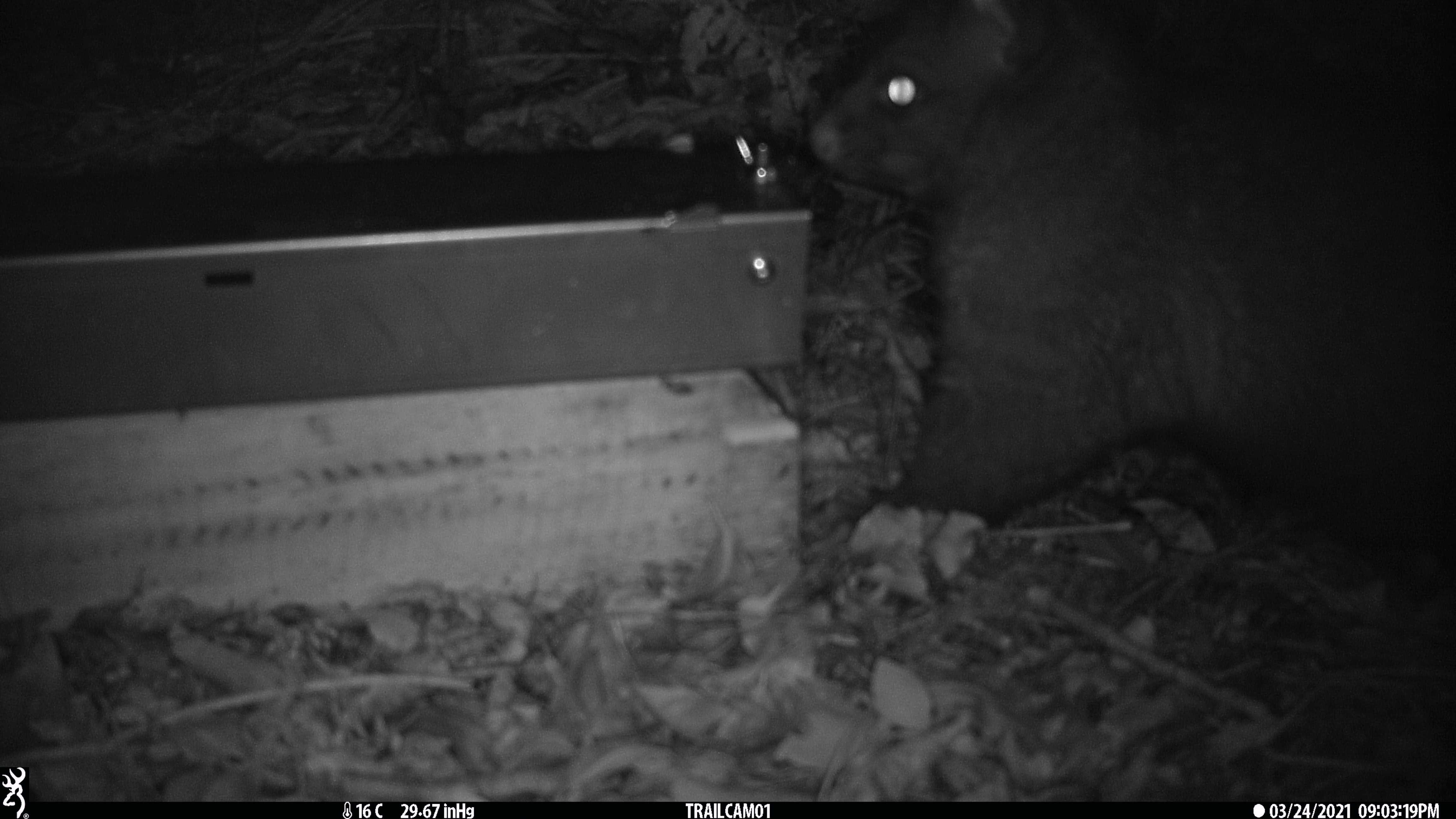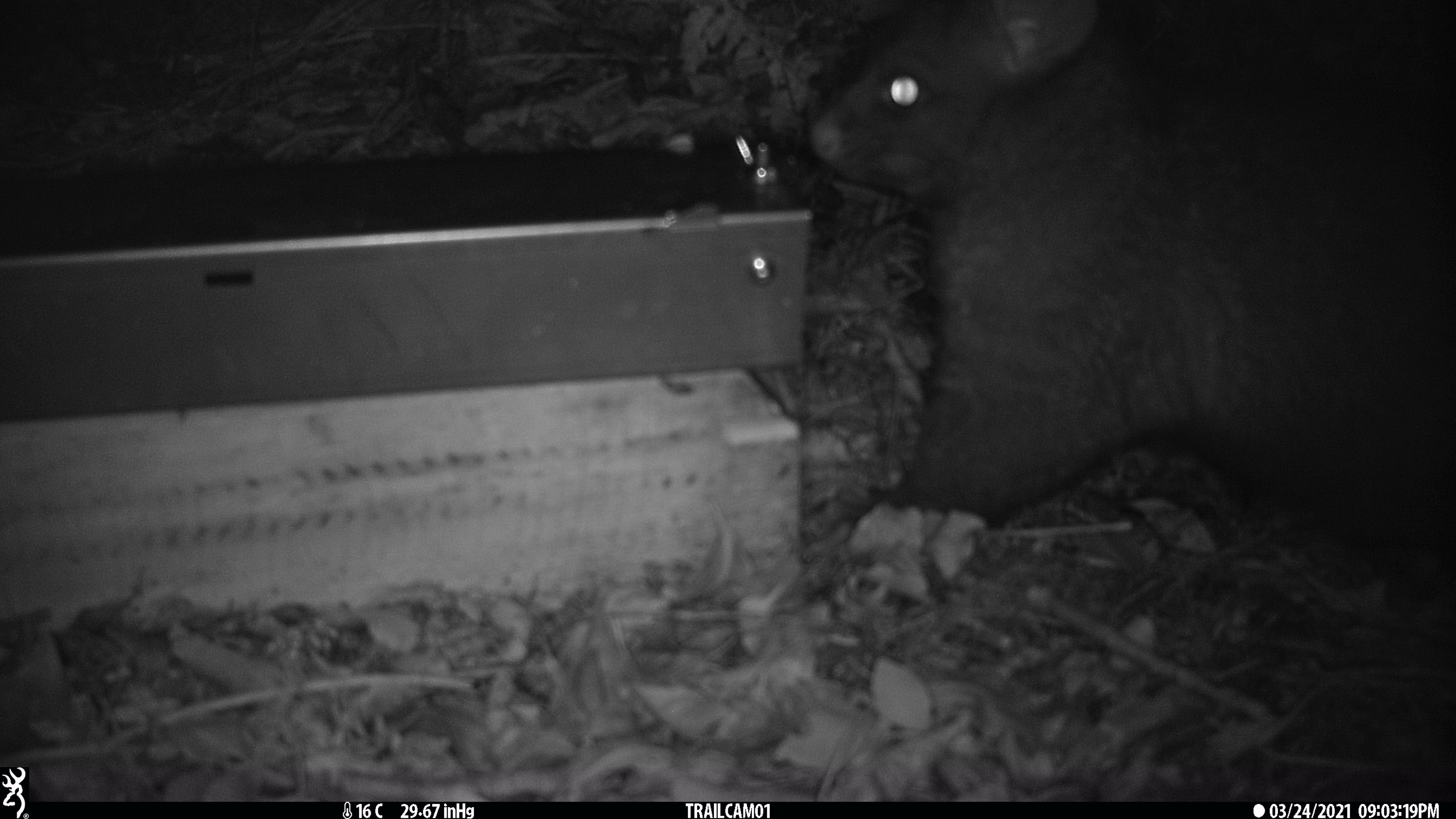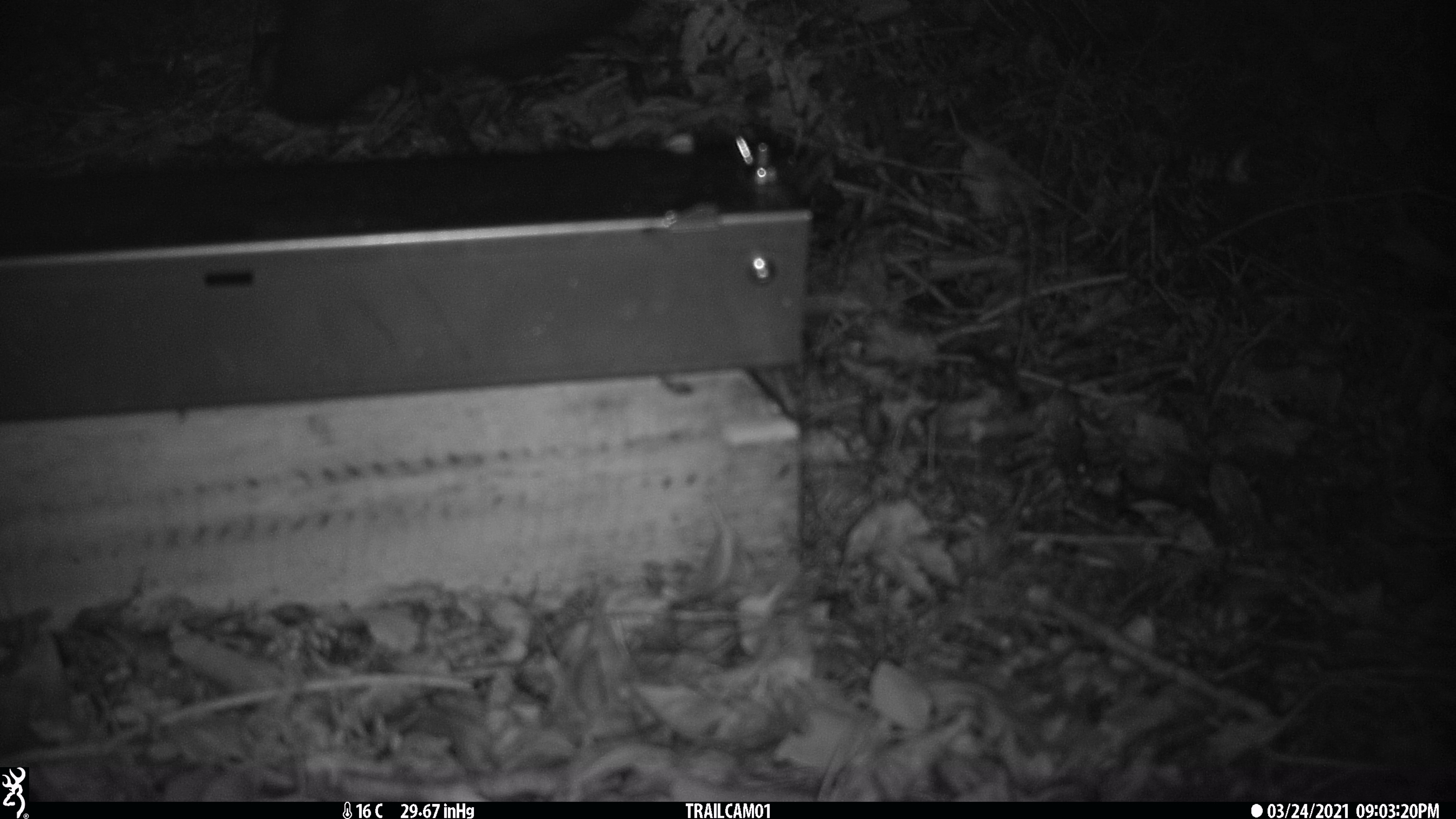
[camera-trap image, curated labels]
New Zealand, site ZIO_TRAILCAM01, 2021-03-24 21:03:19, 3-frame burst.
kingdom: Animalia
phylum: Chordata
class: Mammalia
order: Diprotodontia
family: Phalangeridae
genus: Trichosurus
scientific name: Trichosurus vulpecula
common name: common brushtail possum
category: possum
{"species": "possum (common brushtail possum) (Trichosurus vulpecula)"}